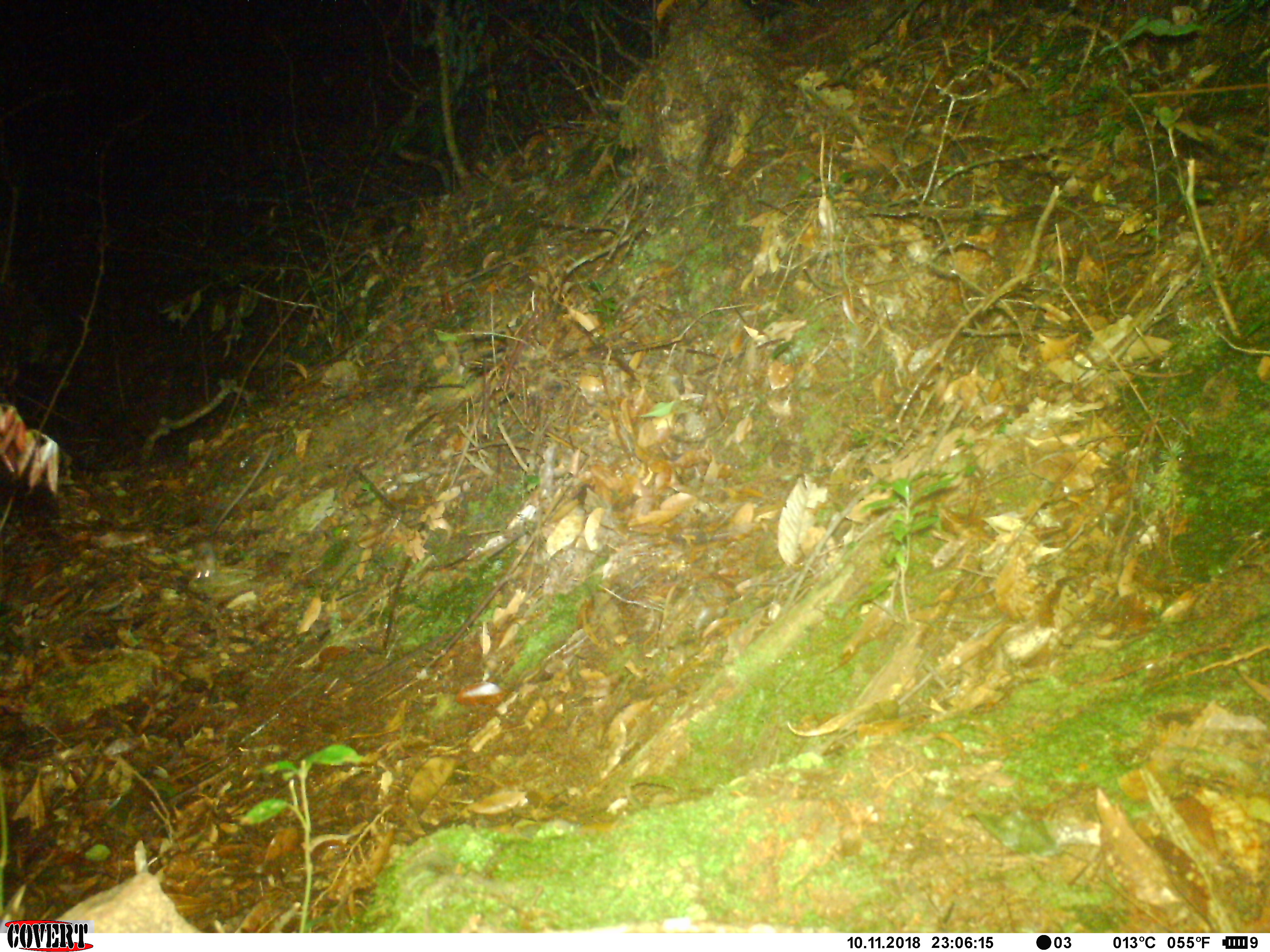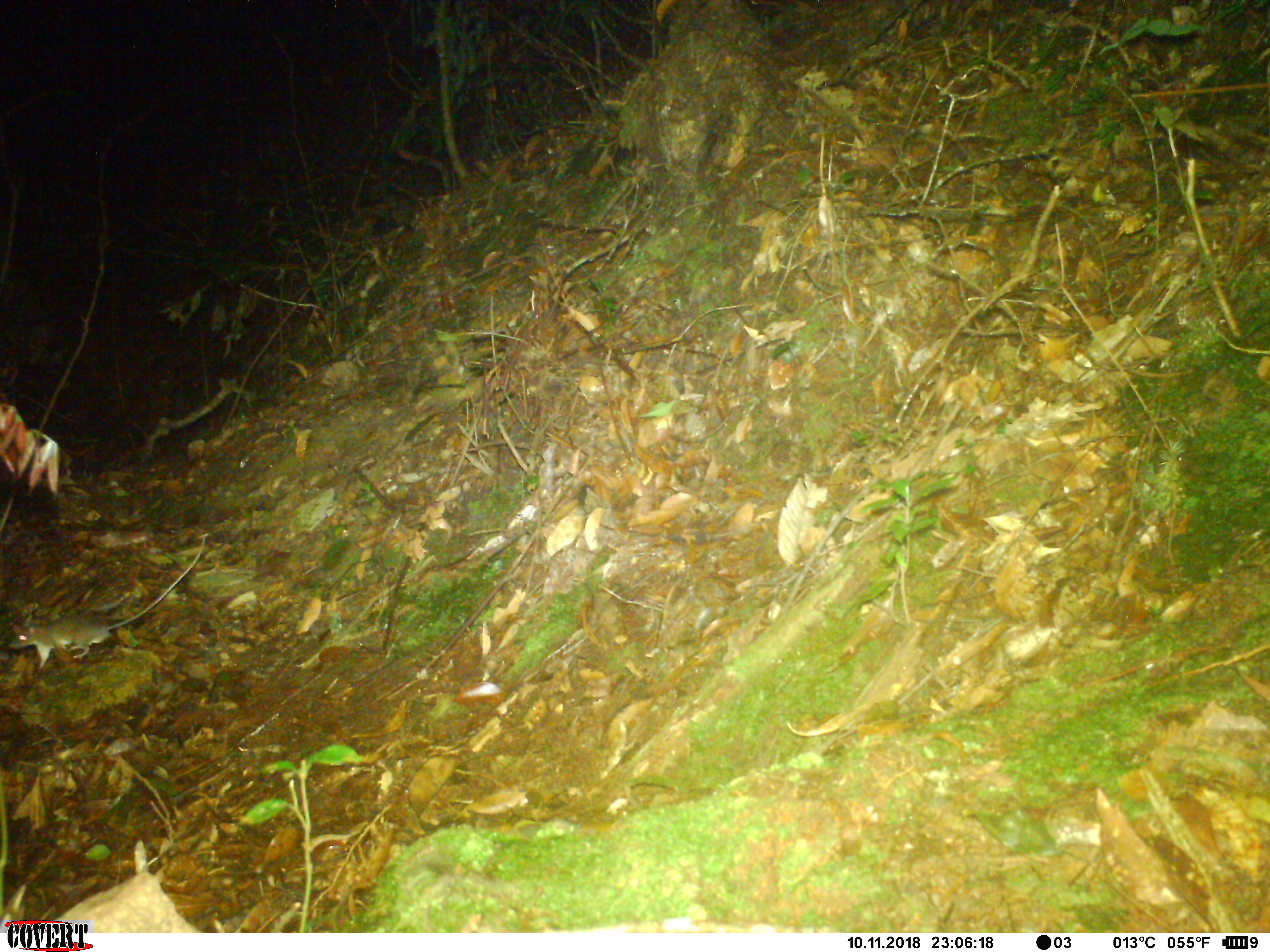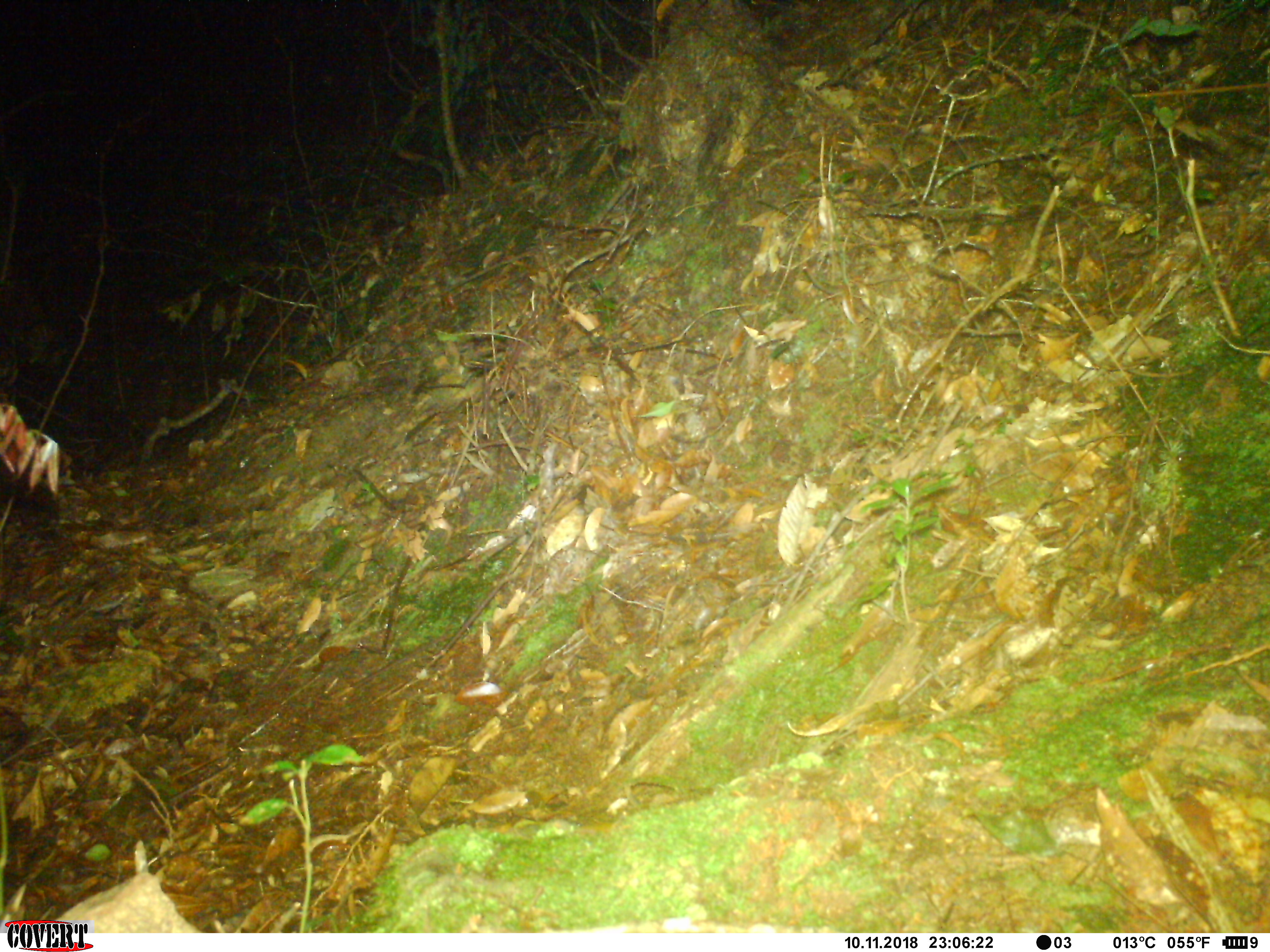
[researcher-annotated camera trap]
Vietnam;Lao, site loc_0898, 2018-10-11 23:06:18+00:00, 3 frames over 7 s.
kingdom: Animalia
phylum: Chordata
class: Mammalia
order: Rodentia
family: Muridae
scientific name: Muridae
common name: old-world mice and rats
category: unidentified murid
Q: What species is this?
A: Unidentified murid (old-world mice and rats) (Muridae).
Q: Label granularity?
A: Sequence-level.